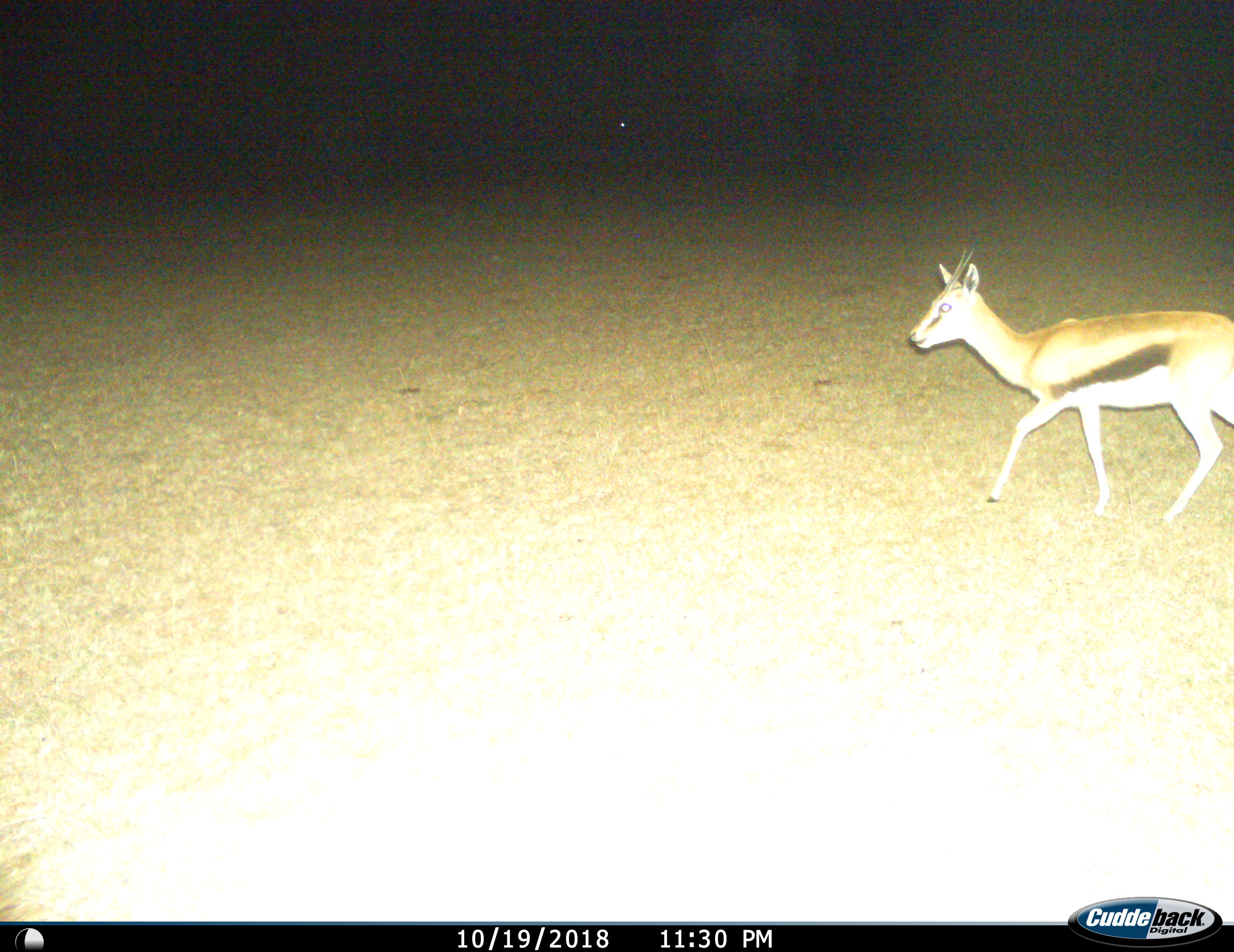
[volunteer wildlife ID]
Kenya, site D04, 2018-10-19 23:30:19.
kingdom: Animalia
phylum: Chordata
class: Mammalia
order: Artiodactyla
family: Bovidae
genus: Eudorcas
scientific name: Eudorcas thomsonii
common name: thomson's gazelle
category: gazellethomsons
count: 1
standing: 22%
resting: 0%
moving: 89%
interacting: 0%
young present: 0%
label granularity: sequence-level